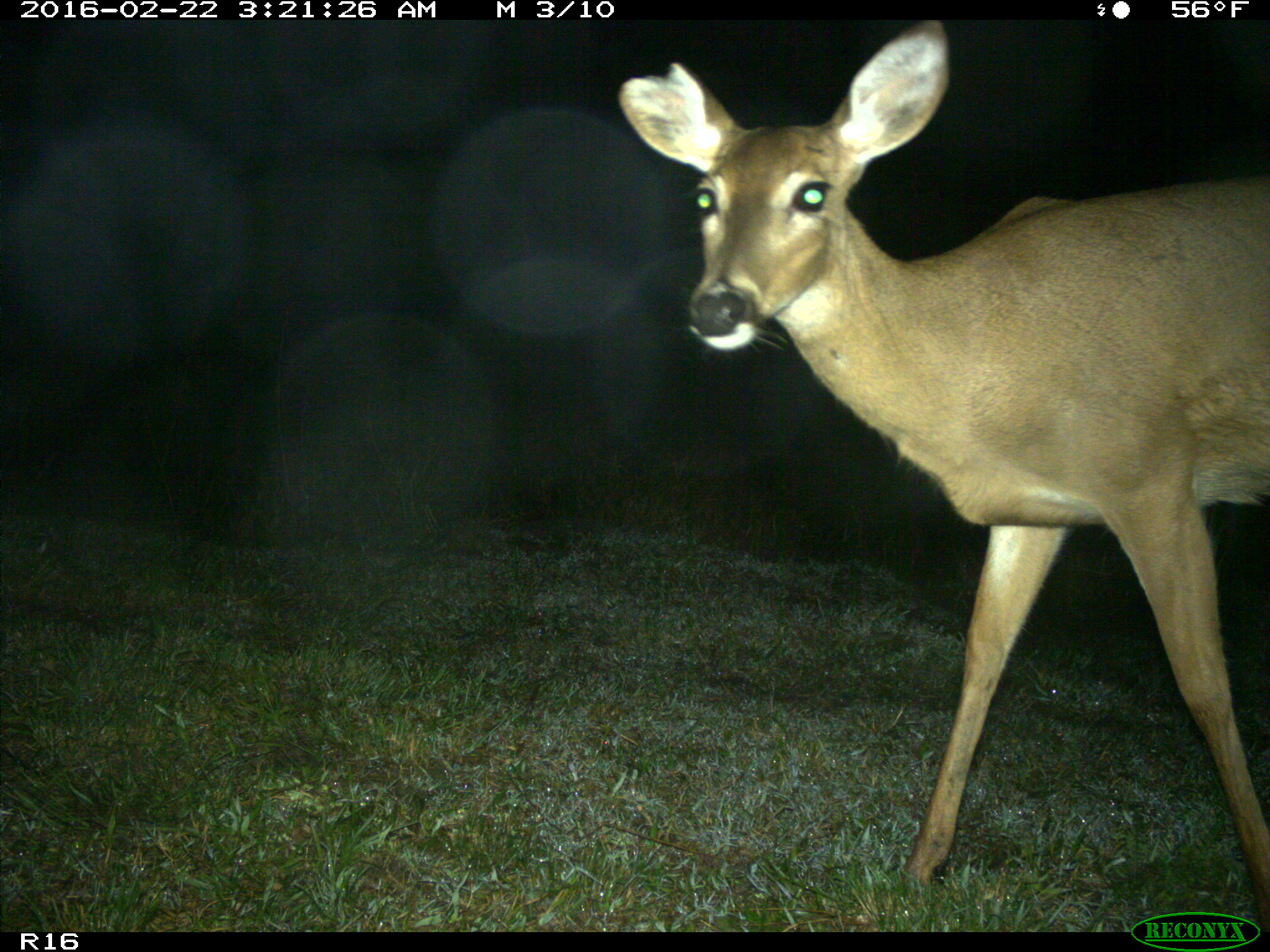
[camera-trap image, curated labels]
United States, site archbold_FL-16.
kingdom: Animalia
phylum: Chordata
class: Mammalia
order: Artiodactyla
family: Cervidae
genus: Odocoileus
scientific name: Odocoileus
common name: deer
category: unidentified deer